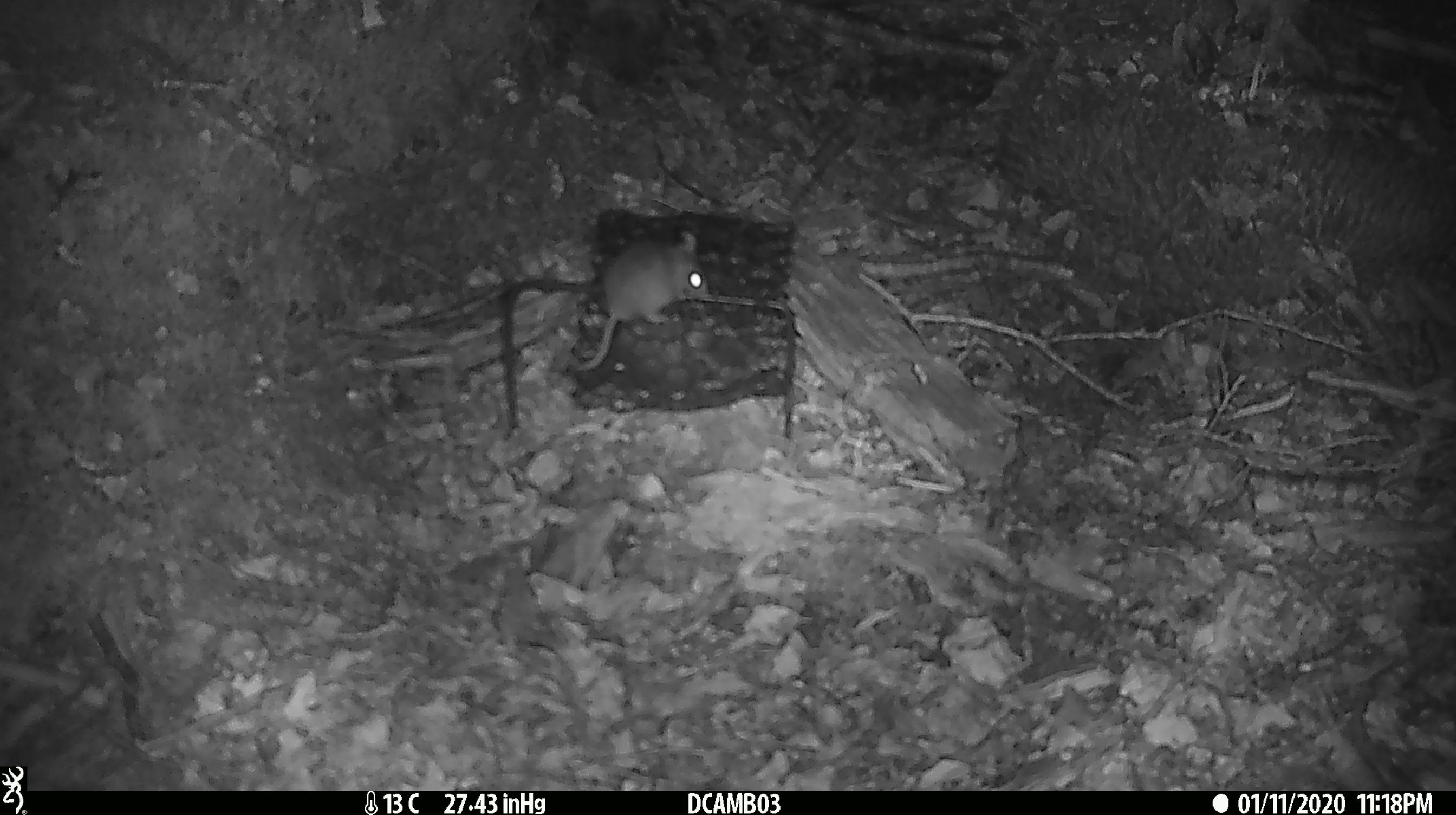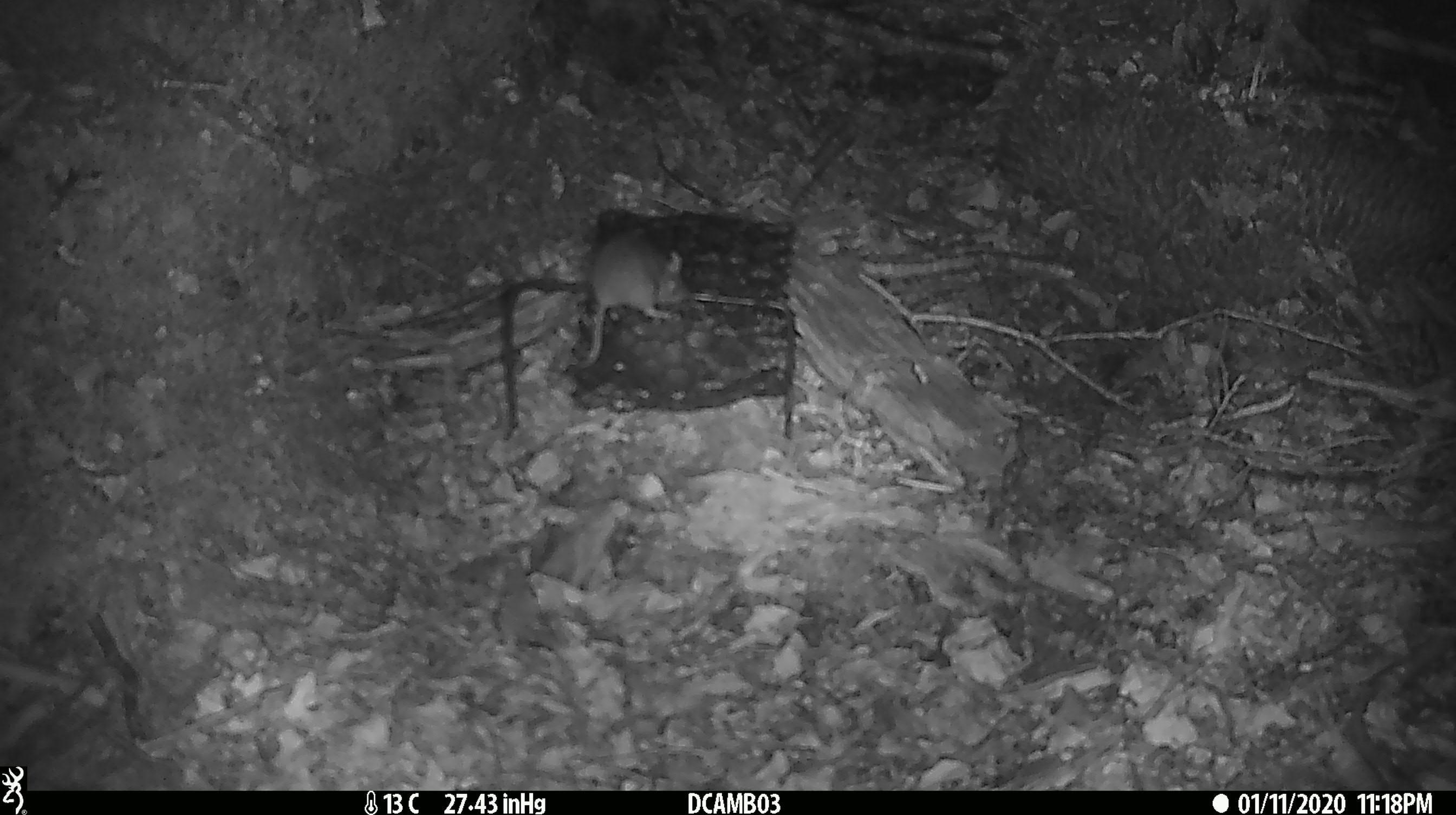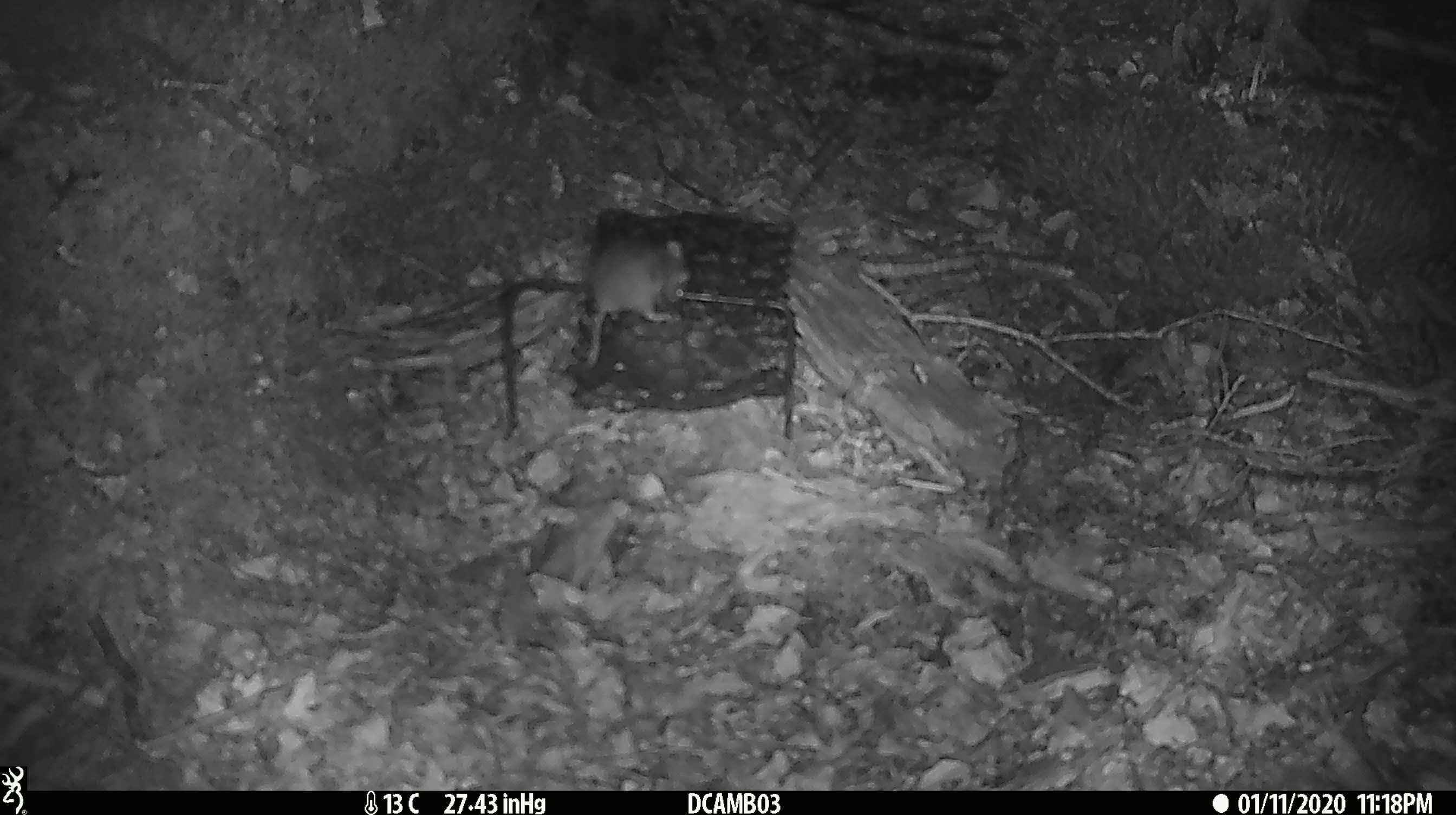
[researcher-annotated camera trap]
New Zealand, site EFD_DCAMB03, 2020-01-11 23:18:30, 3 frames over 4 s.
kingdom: Animalia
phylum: Chordata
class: Mammalia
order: Rodentia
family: Muridae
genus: Mus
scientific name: Mus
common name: mouse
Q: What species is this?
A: Mouse (Mus).